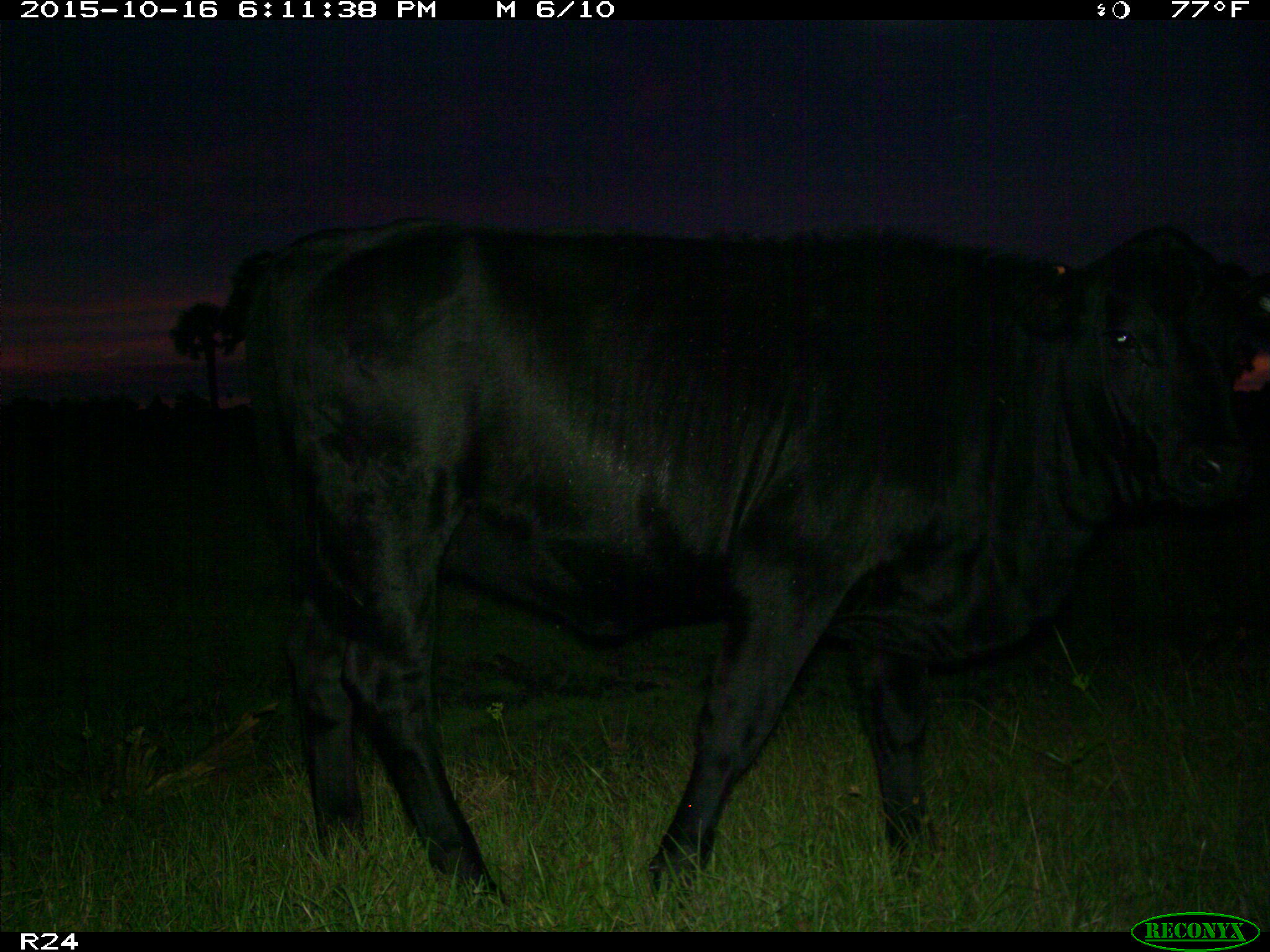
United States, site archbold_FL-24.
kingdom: Animalia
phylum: Chordata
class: Mammalia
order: Artiodactyla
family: Bovidae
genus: Bos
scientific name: Bos taurus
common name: domestic cow